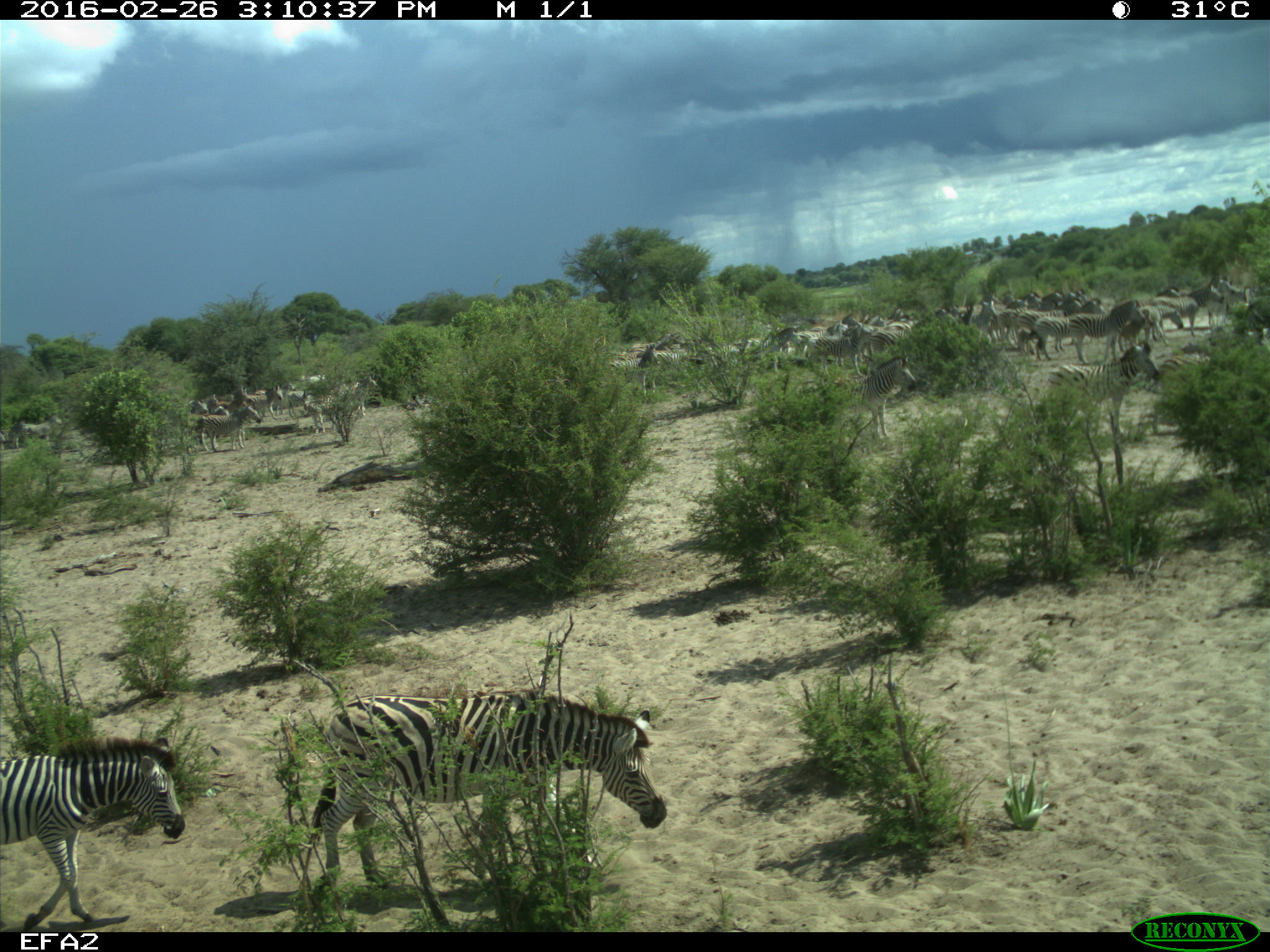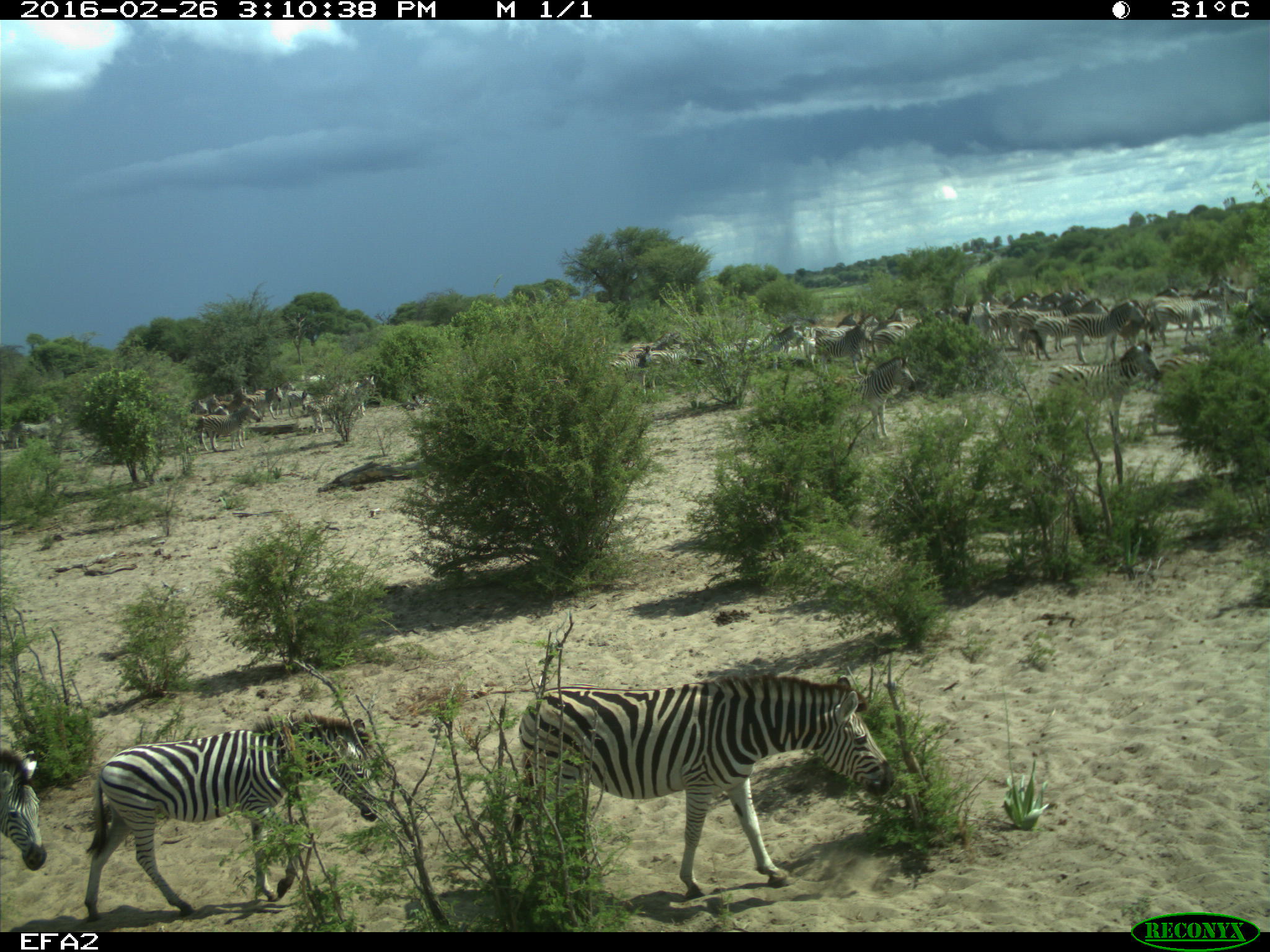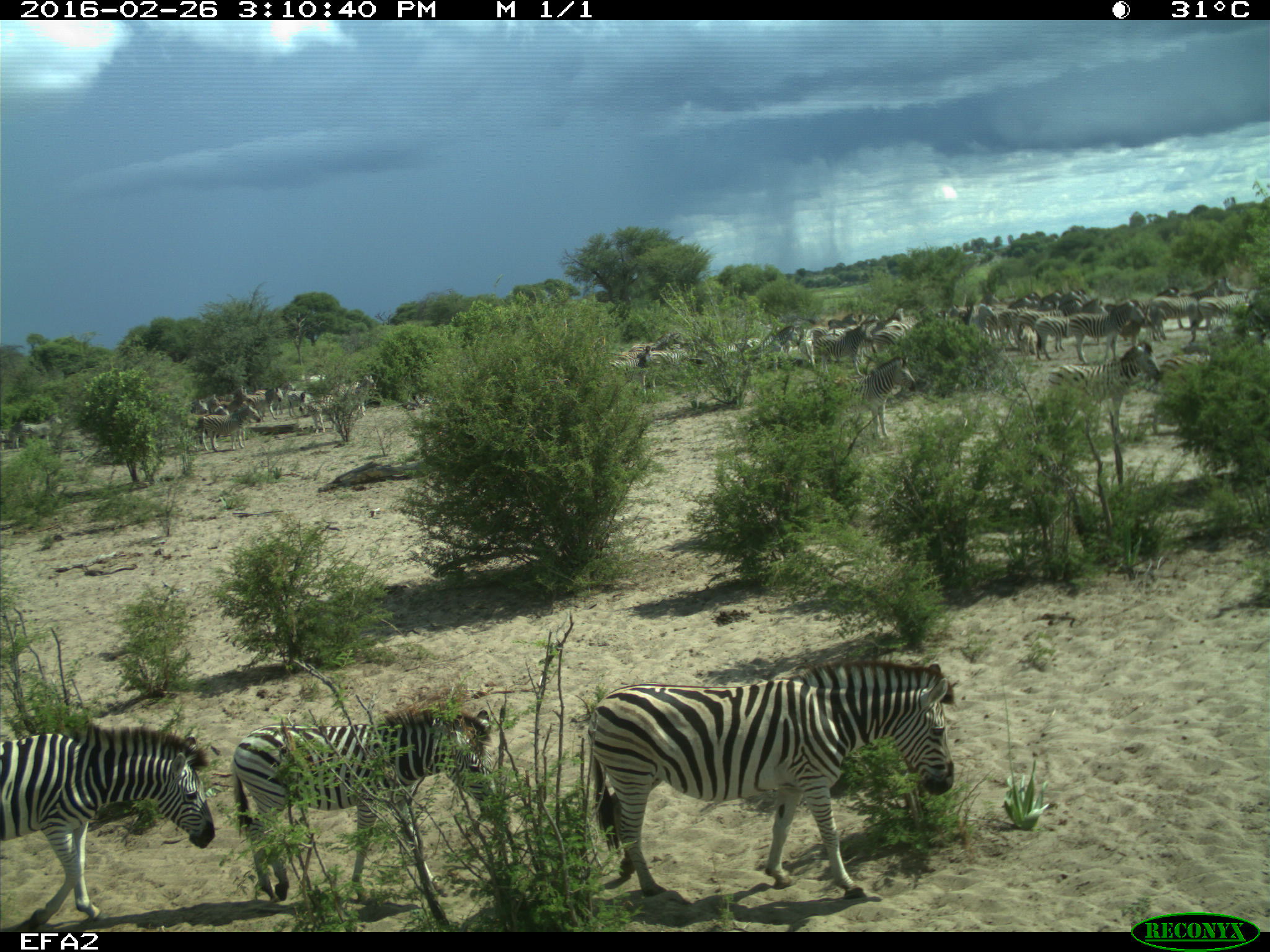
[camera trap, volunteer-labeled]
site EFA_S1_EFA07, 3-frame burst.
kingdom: Animalia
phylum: Chordata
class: Mammalia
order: Perissodactyla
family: Equidae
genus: Equus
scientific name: Equus quagga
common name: plains zebra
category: zebraplains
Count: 11-50.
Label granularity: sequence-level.